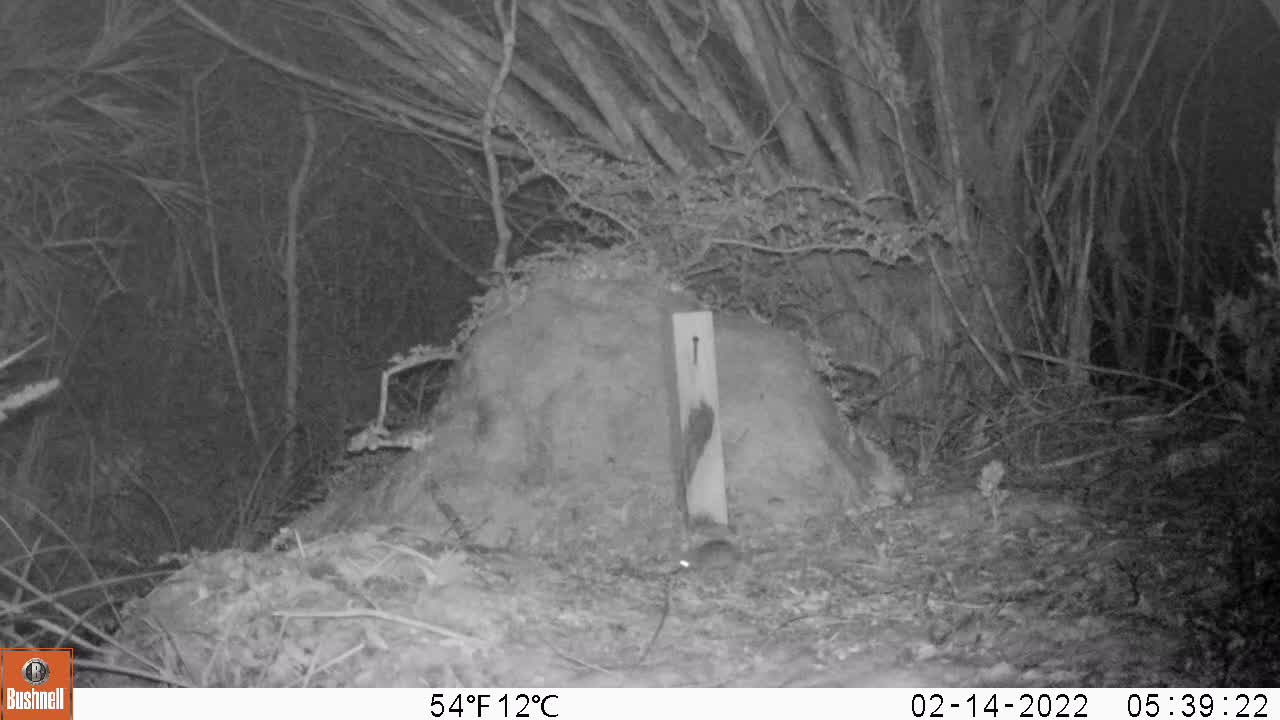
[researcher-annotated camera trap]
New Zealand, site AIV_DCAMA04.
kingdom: Animalia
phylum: Chordata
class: Mammalia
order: Rodentia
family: Muridae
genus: Mus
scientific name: Mus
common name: mouse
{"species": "mouse (Mus)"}